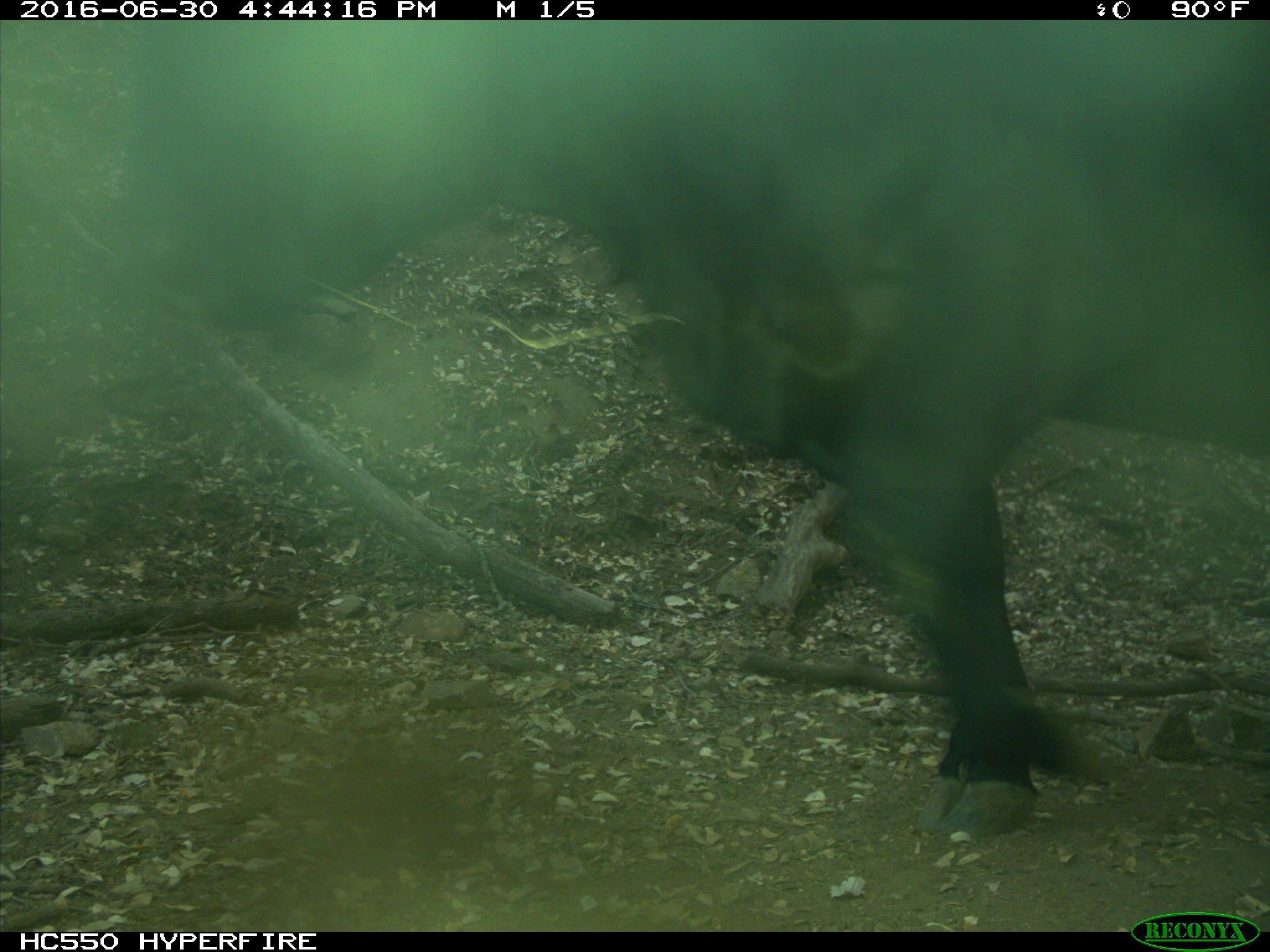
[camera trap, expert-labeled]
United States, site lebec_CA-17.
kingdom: Animalia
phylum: Chordata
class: Mammalia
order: Artiodactyla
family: Bovidae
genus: Bos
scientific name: Bos taurus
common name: domestic cow